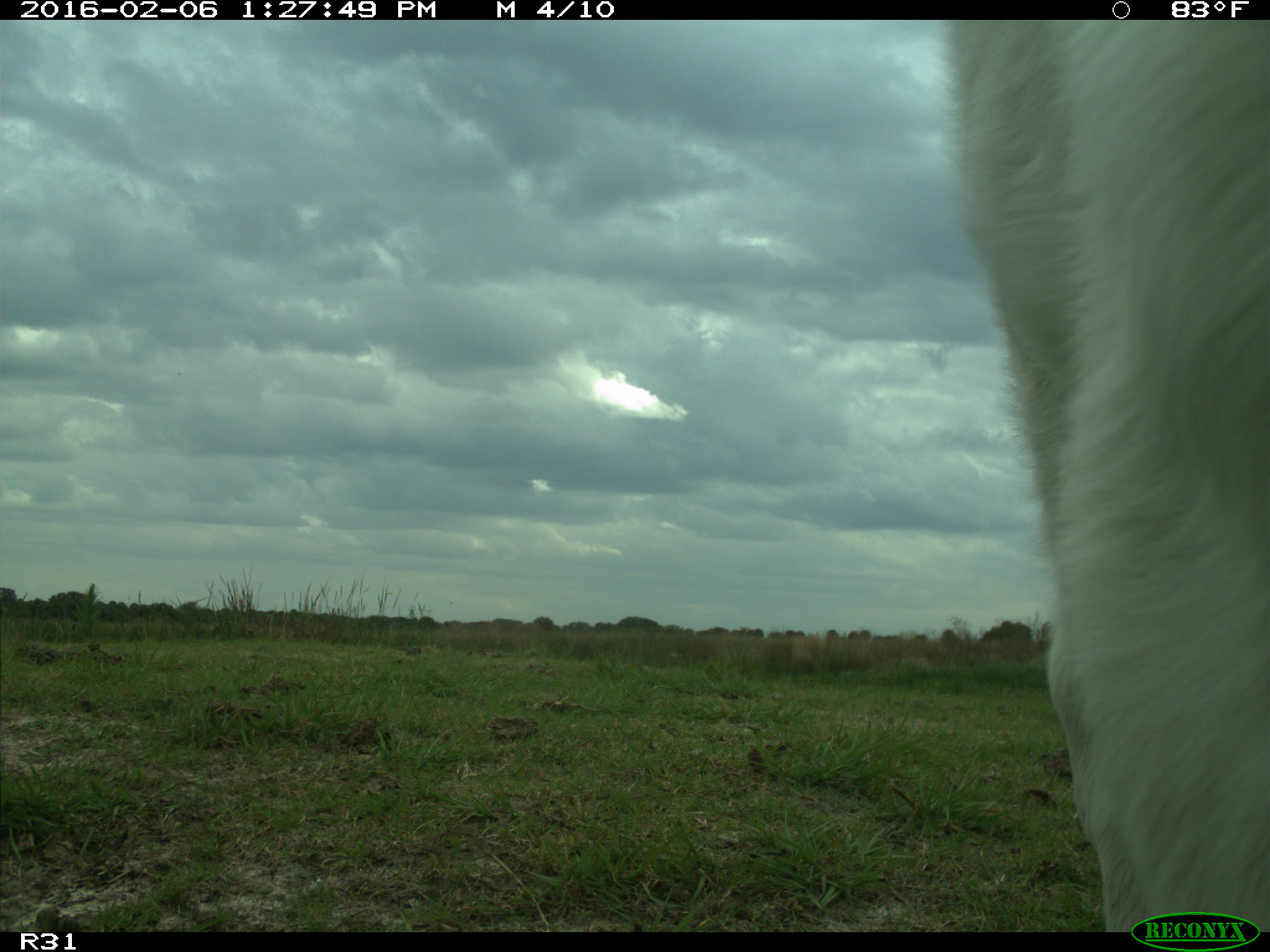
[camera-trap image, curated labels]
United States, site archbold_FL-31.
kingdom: Animalia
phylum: Chordata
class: Mammalia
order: Artiodactyla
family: Bovidae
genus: Bos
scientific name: Bos taurus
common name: domestic cow